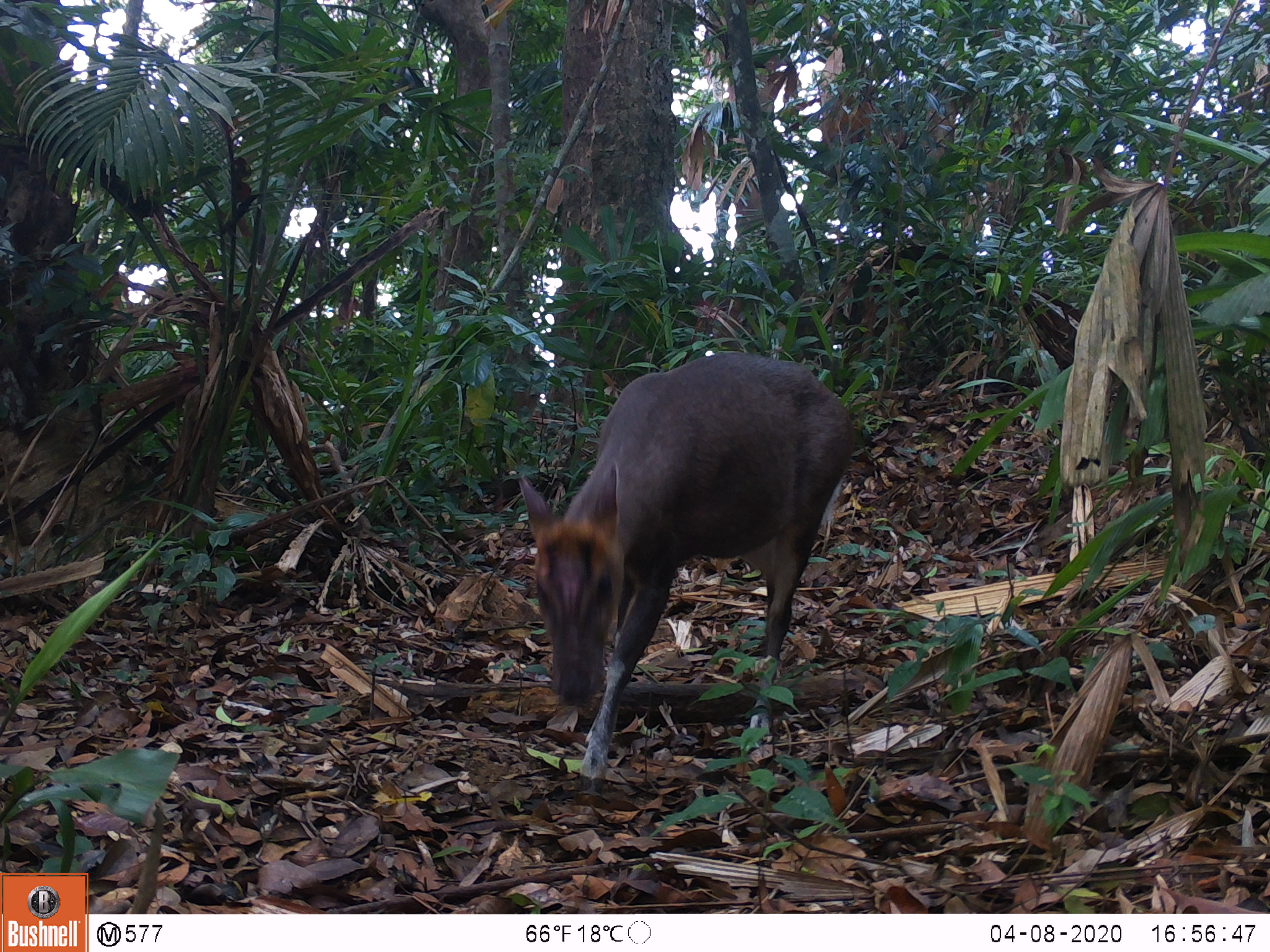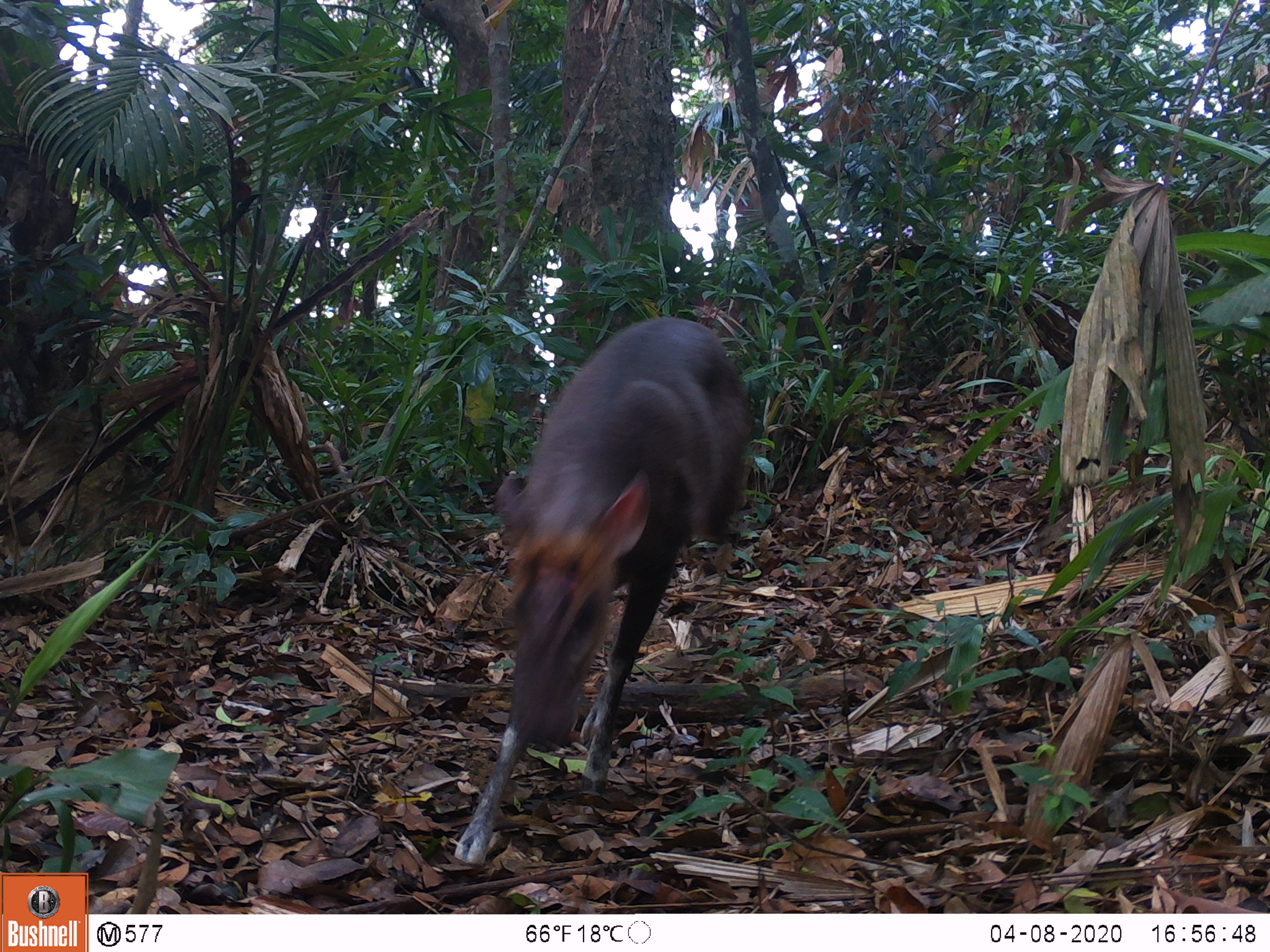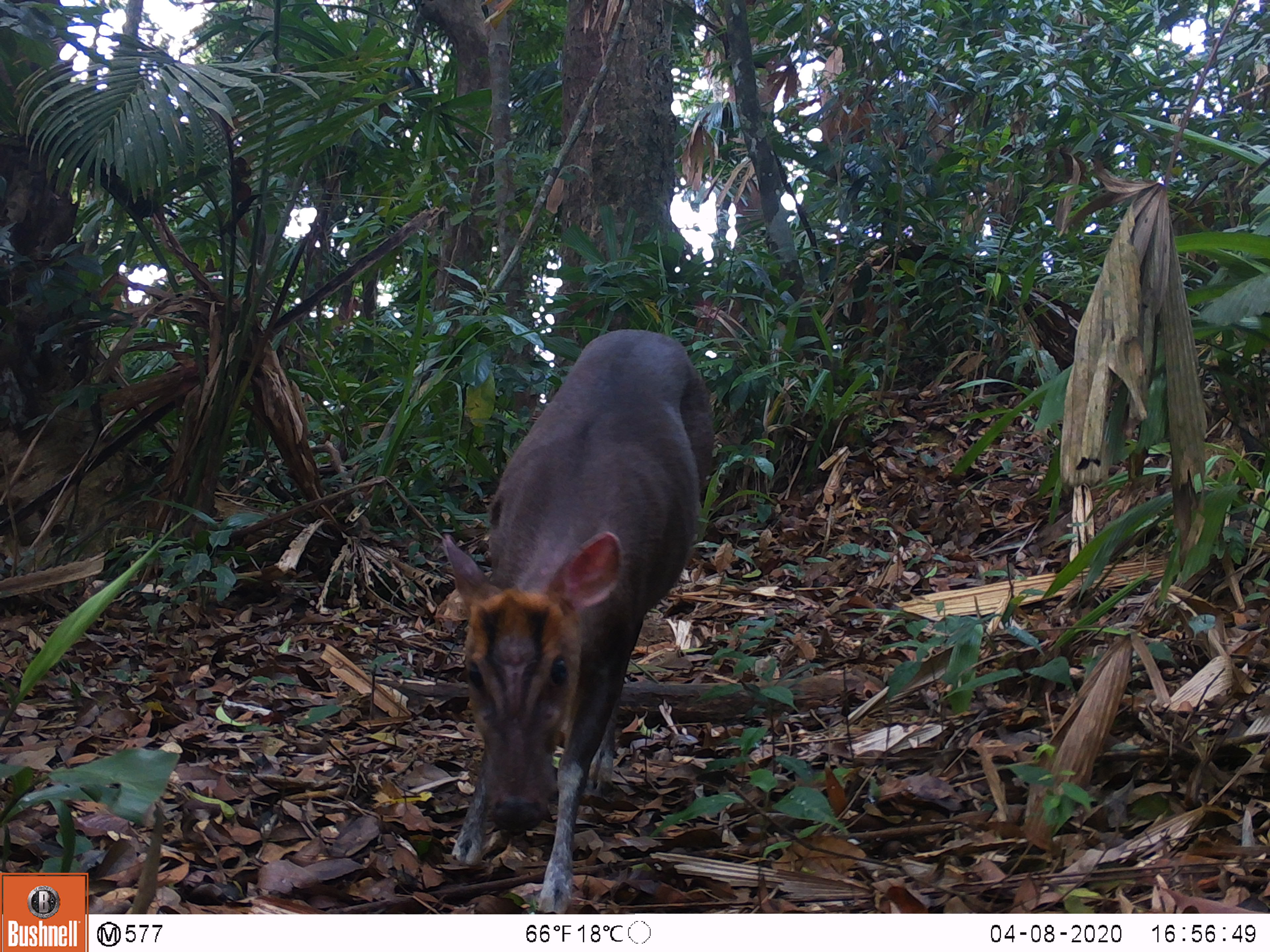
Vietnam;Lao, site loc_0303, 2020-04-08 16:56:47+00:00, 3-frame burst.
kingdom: Animalia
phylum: Chordata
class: Mammalia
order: Artiodactyla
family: Cervidae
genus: Muntiacus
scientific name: Muntiacus rooseveltorum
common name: roosevelt's muntjac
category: roosevelts muntjac group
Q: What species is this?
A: Roosevelts muntjac group (roosevelt's muntjac) (Muntiacus rooseveltorum).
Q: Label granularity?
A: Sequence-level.